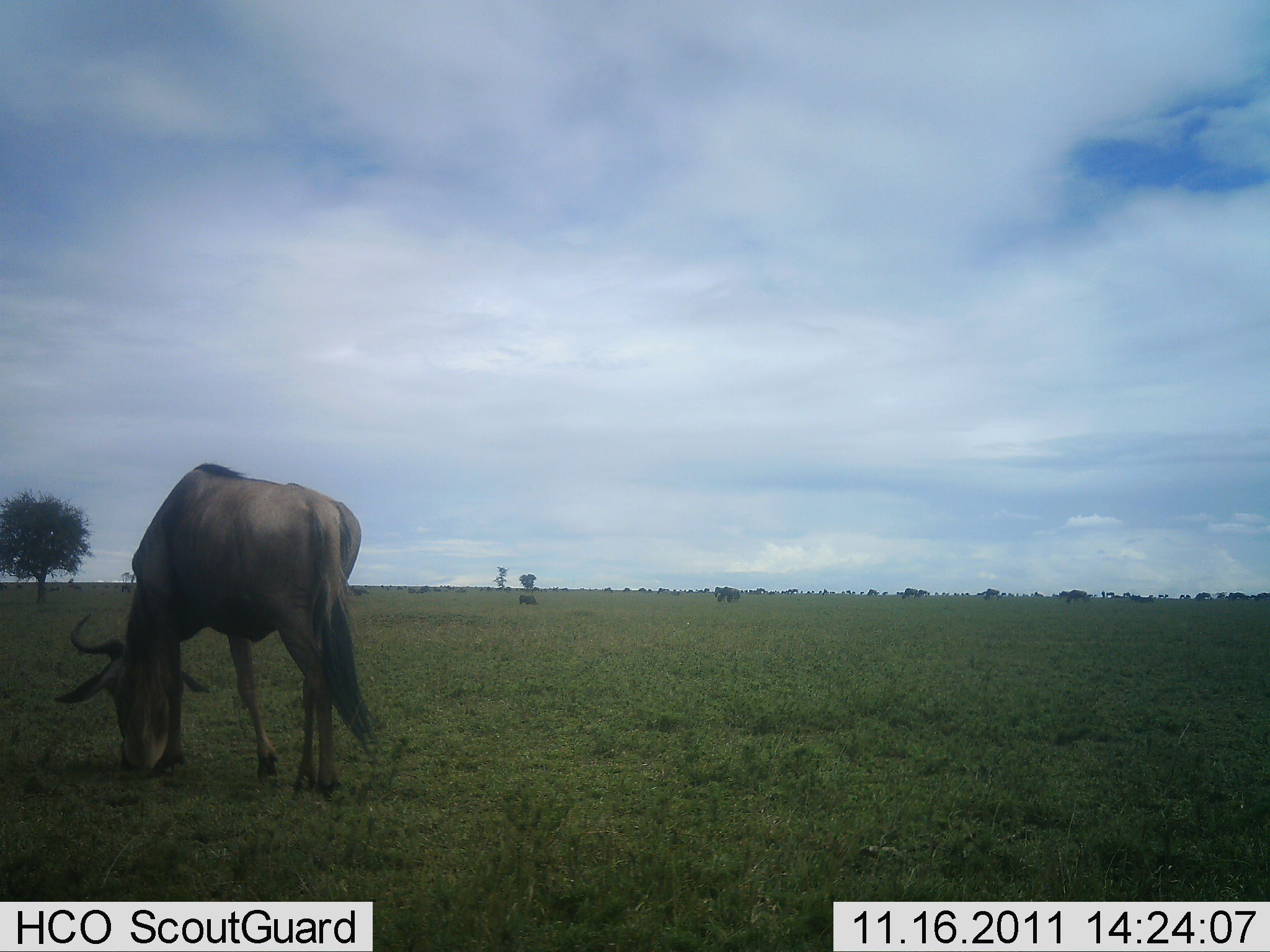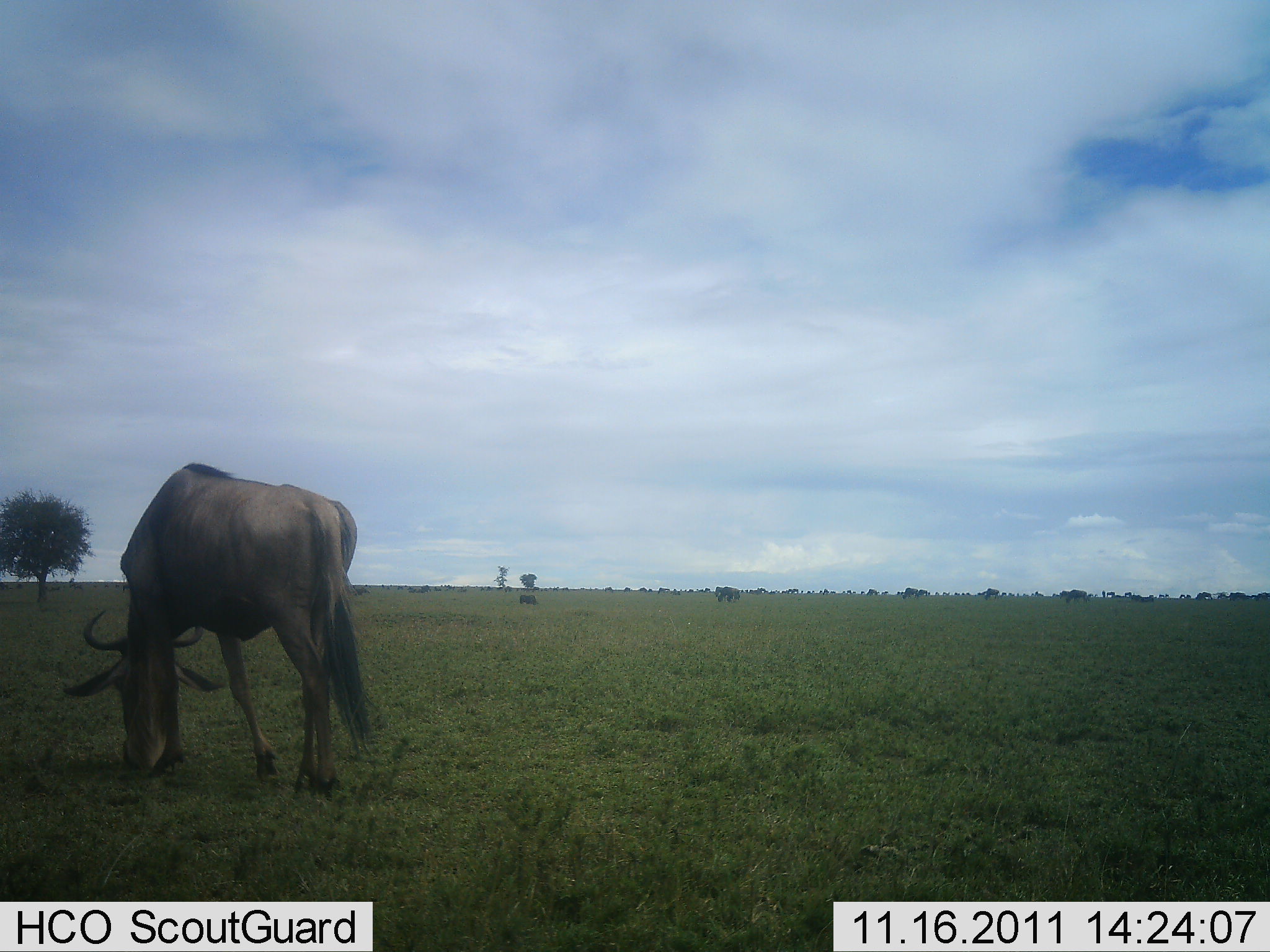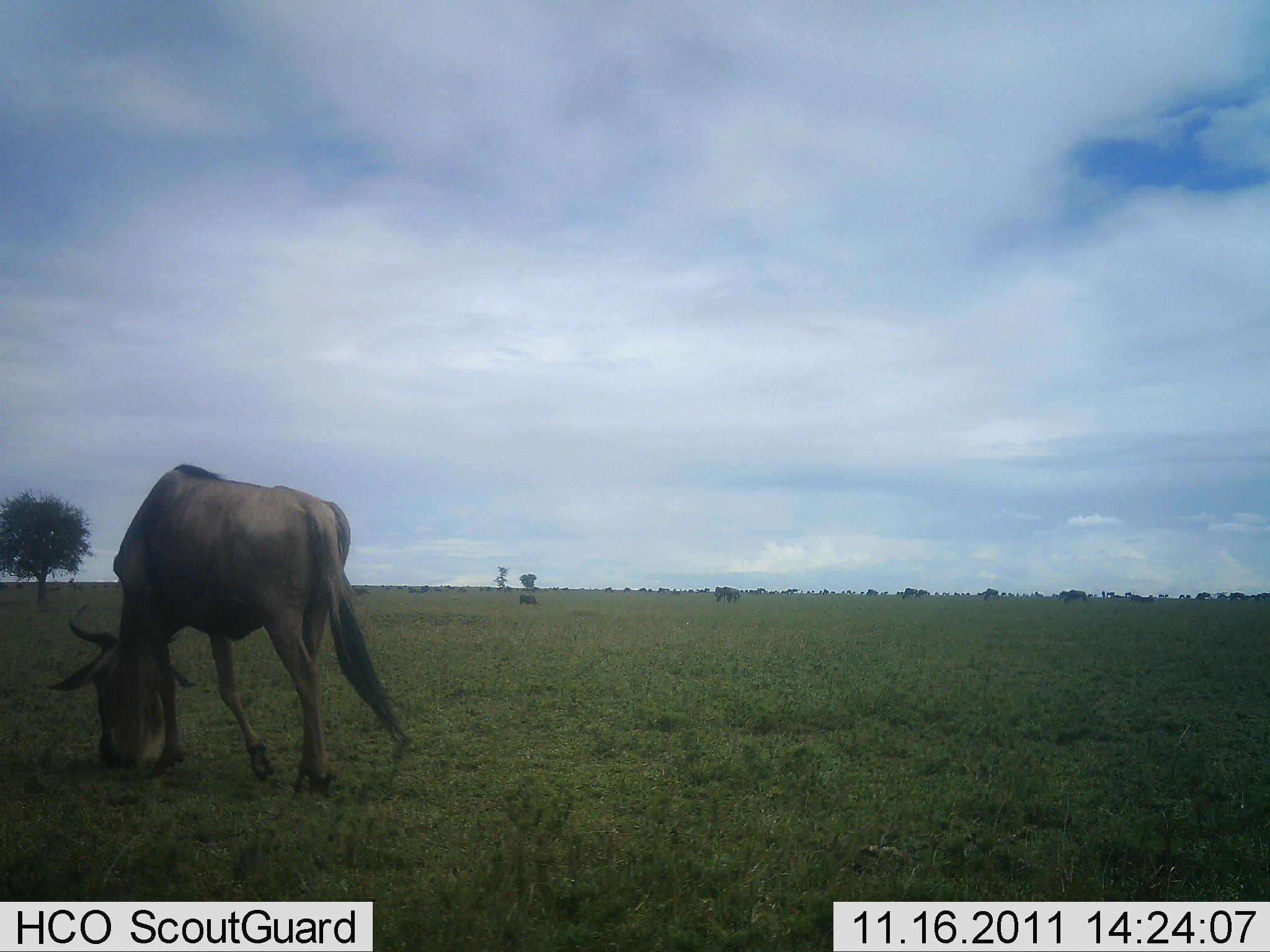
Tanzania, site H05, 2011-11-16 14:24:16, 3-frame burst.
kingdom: Animalia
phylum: Chordata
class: Mammalia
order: Artiodactyla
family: Bovidae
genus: Connochaetes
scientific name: Connochaetes taurinus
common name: blue wildebeest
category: wildebeest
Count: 1.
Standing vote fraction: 33%.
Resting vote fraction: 0%.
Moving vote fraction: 8%.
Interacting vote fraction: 0%.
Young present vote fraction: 0%.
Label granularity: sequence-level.